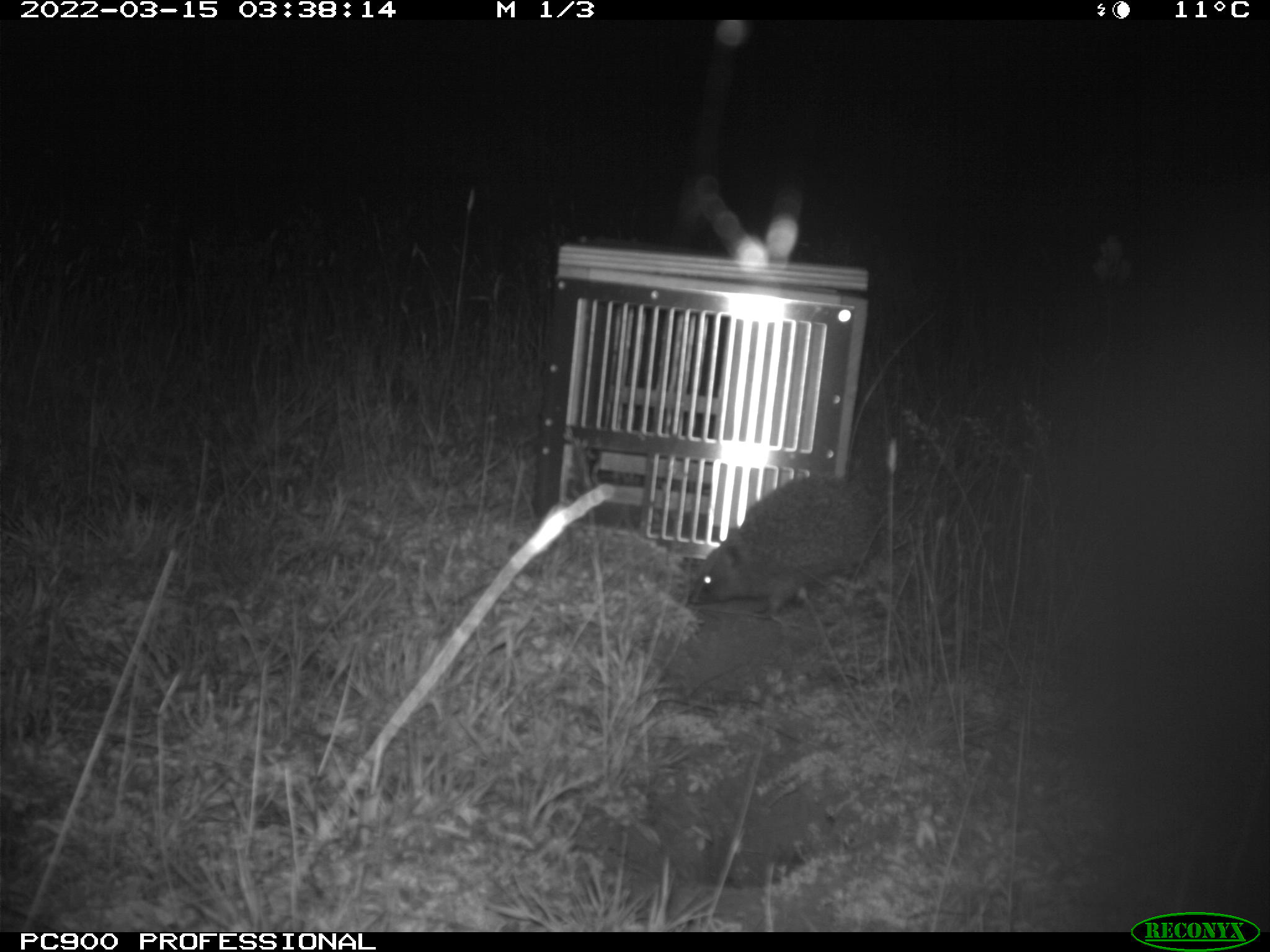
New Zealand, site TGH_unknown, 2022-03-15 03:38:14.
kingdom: Animalia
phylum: Chordata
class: Mammalia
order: Eulipotyphla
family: Erinaceidae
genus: Erinaceus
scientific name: Erinaceus europaeus europaeus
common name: european hedgehog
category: hedgehog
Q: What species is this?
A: Hedgehog (european hedgehog) (Erinaceus europaeus europaeus).